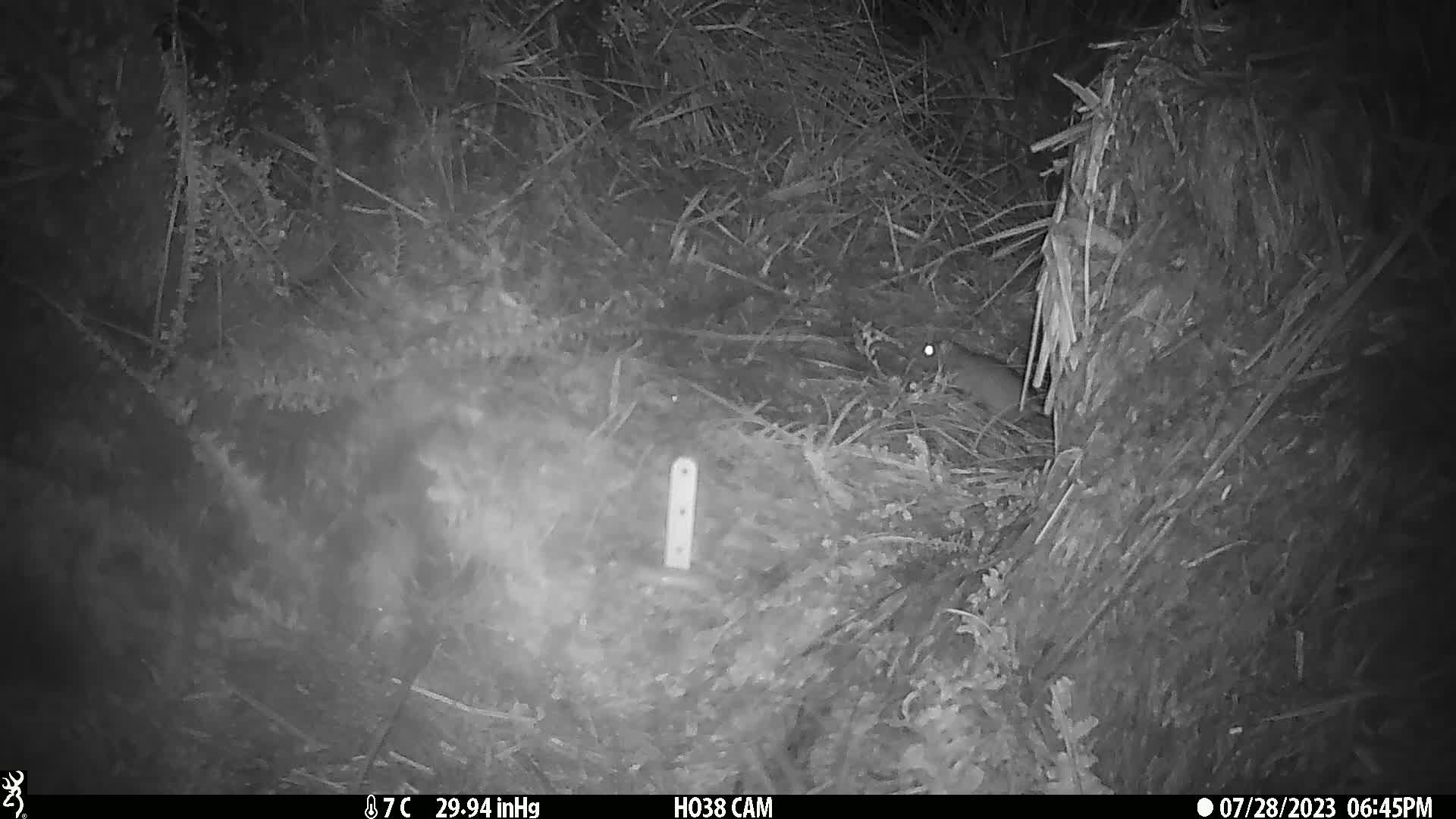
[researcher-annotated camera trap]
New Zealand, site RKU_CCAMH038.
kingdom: Animalia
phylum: Chordata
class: Mammalia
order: Rodentia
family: Muridae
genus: Rattus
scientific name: Rattus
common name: rat